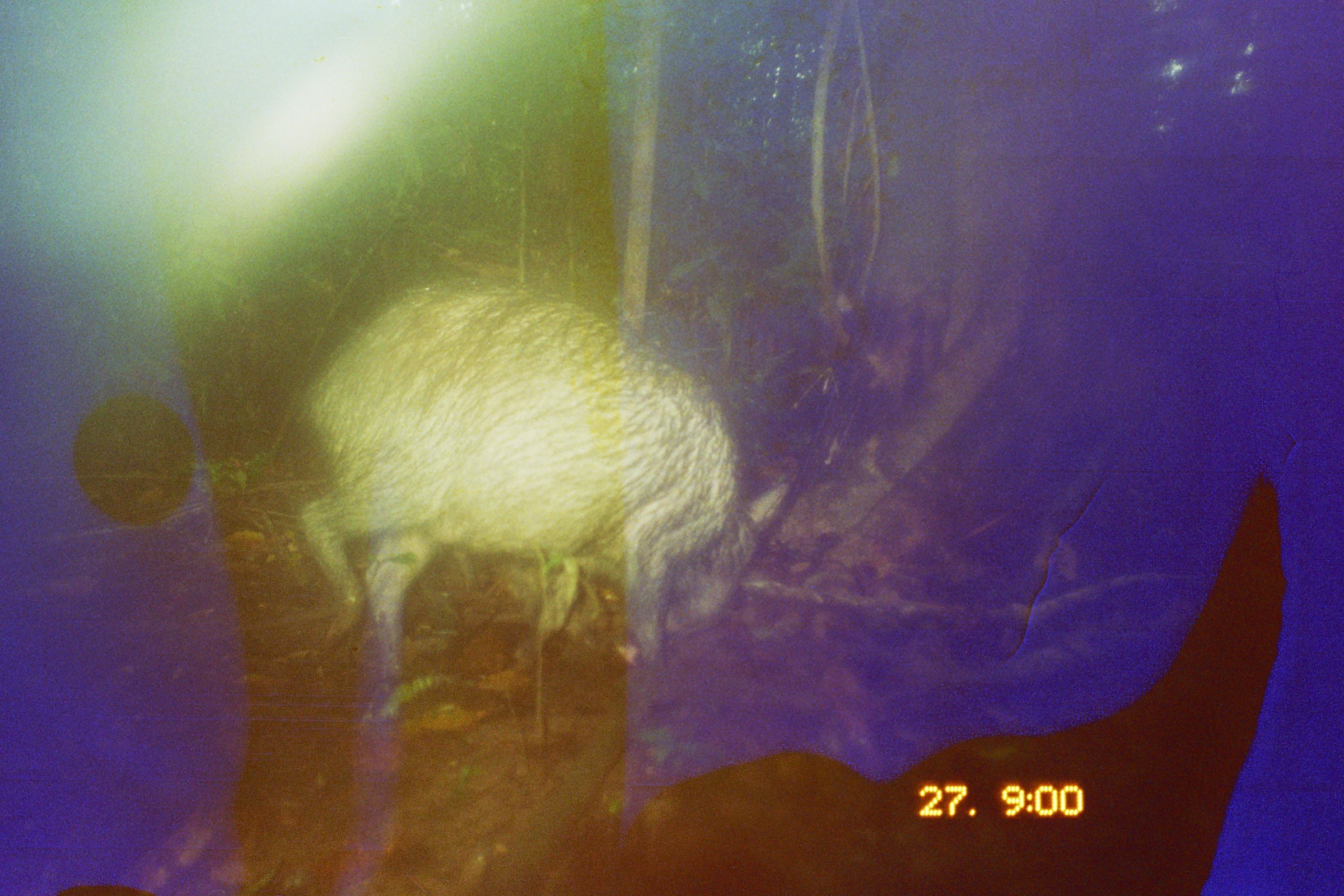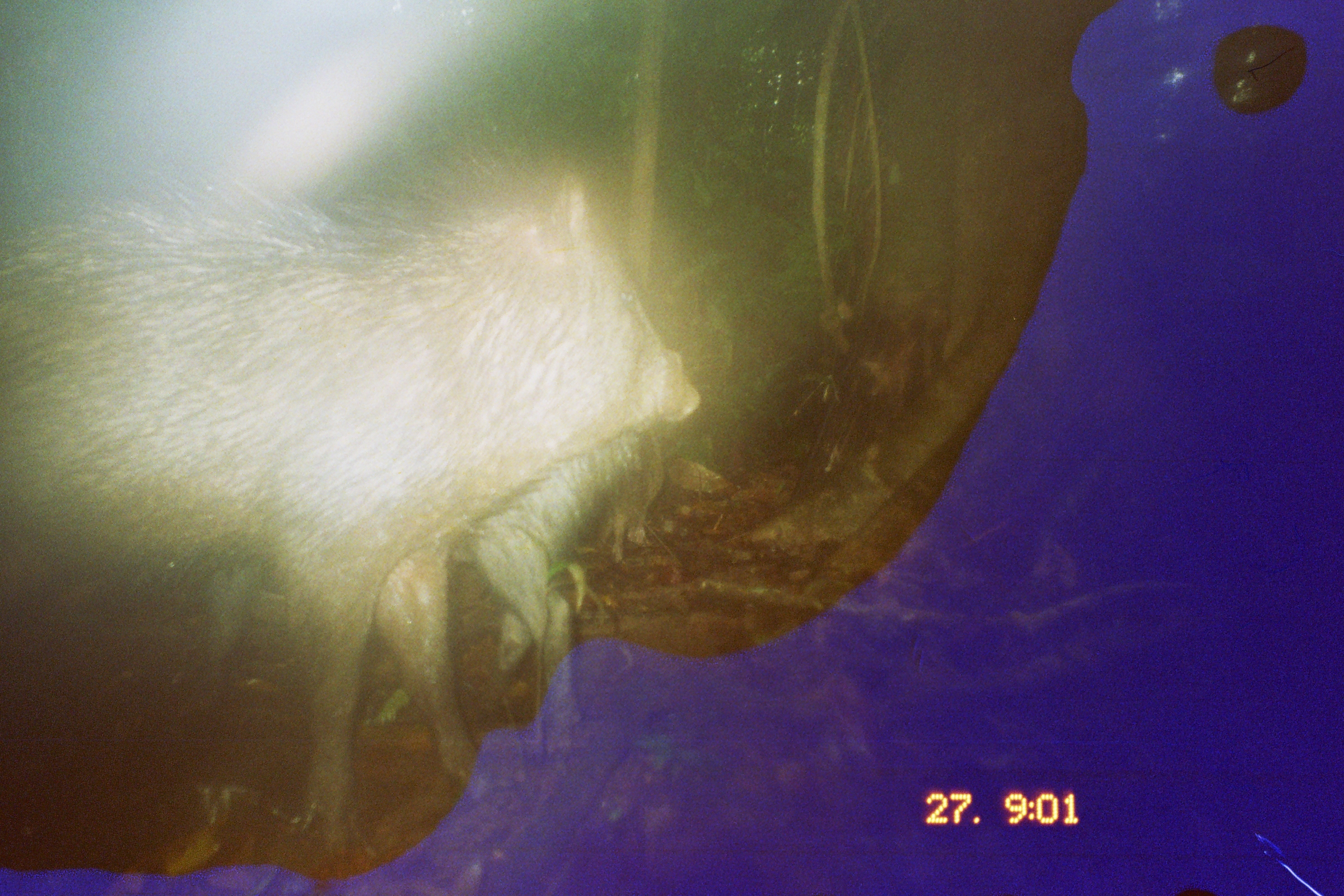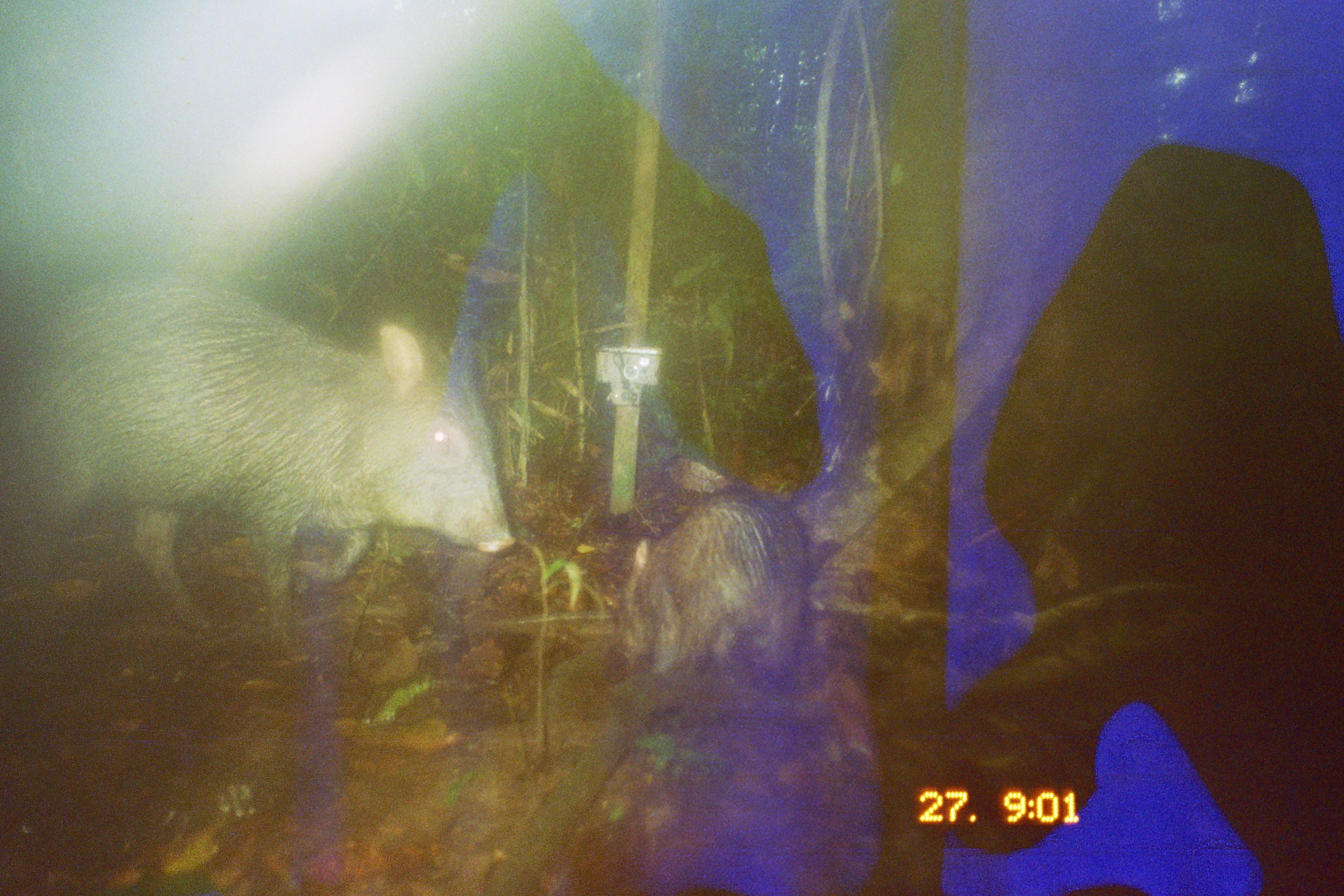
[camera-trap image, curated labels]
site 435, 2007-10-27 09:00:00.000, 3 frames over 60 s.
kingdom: Animalia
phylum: Chordata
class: Mammalia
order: Artiodactyla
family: Tayassuidae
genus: Pecari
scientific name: Pecari tajacu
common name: collared peccary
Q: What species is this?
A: Pecari tajacu (collared peccary).